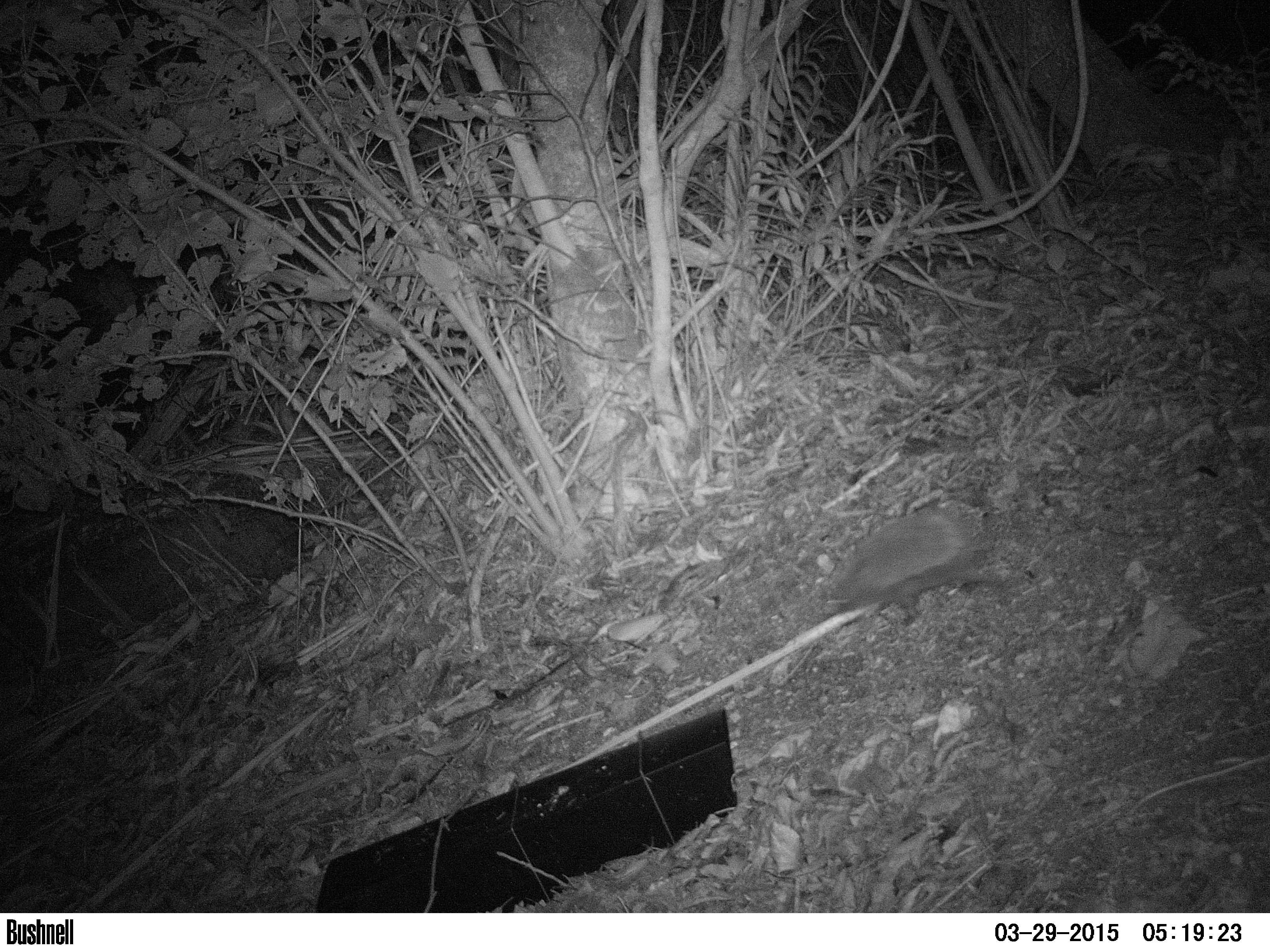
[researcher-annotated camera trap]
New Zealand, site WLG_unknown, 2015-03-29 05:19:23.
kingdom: Animalia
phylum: Chordata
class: Mammalia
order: Eulipotyphla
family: Erinaceidae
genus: Erinaceus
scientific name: Erinaceus europaeus europaeus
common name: european hedgehog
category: hedgehog